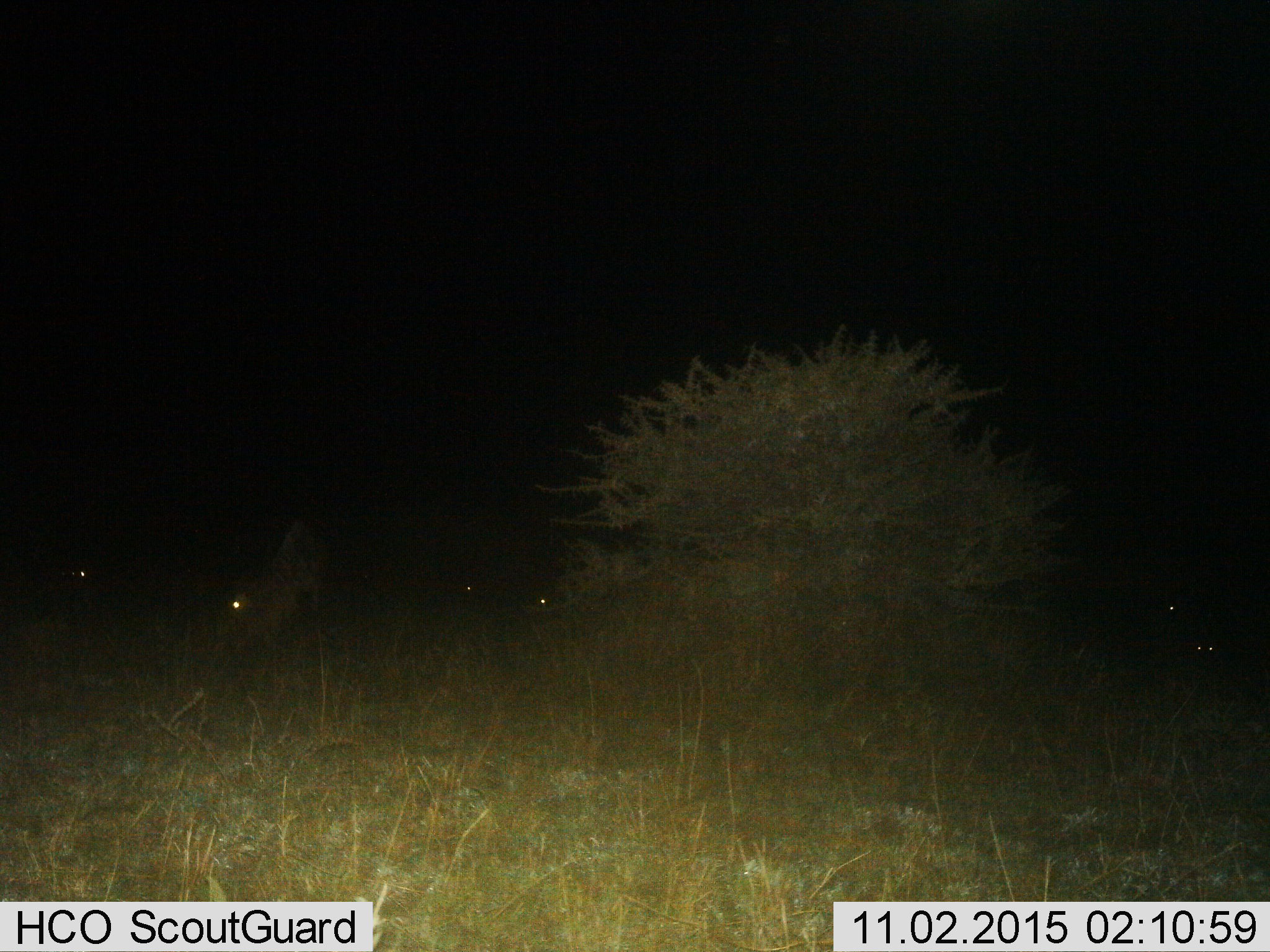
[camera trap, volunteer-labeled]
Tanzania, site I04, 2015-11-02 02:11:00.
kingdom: Animalia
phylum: Chordata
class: Mammalia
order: Artiodactyla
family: Bovidae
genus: Connochaetes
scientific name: Connochaetes taurinus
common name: blue wildebeest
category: wildebeest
Wildebeest (blue wildebeest) (Connochaetes taurinus), count 5. Behavior (volunteer vote fractions): standing 33%, resting 33%, moving 0%, interacting 0%. Young present (vote fraction): 0%. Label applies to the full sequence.